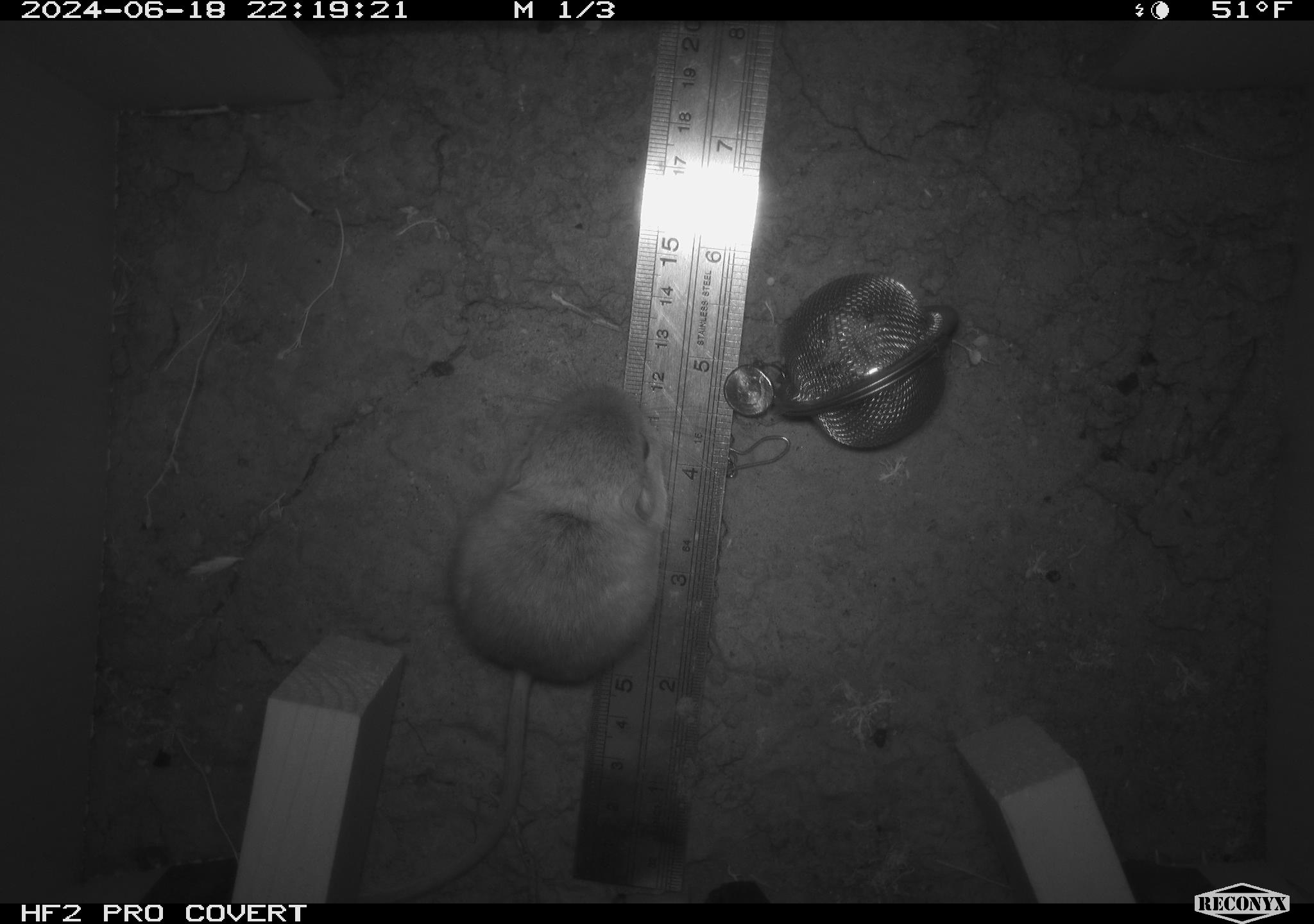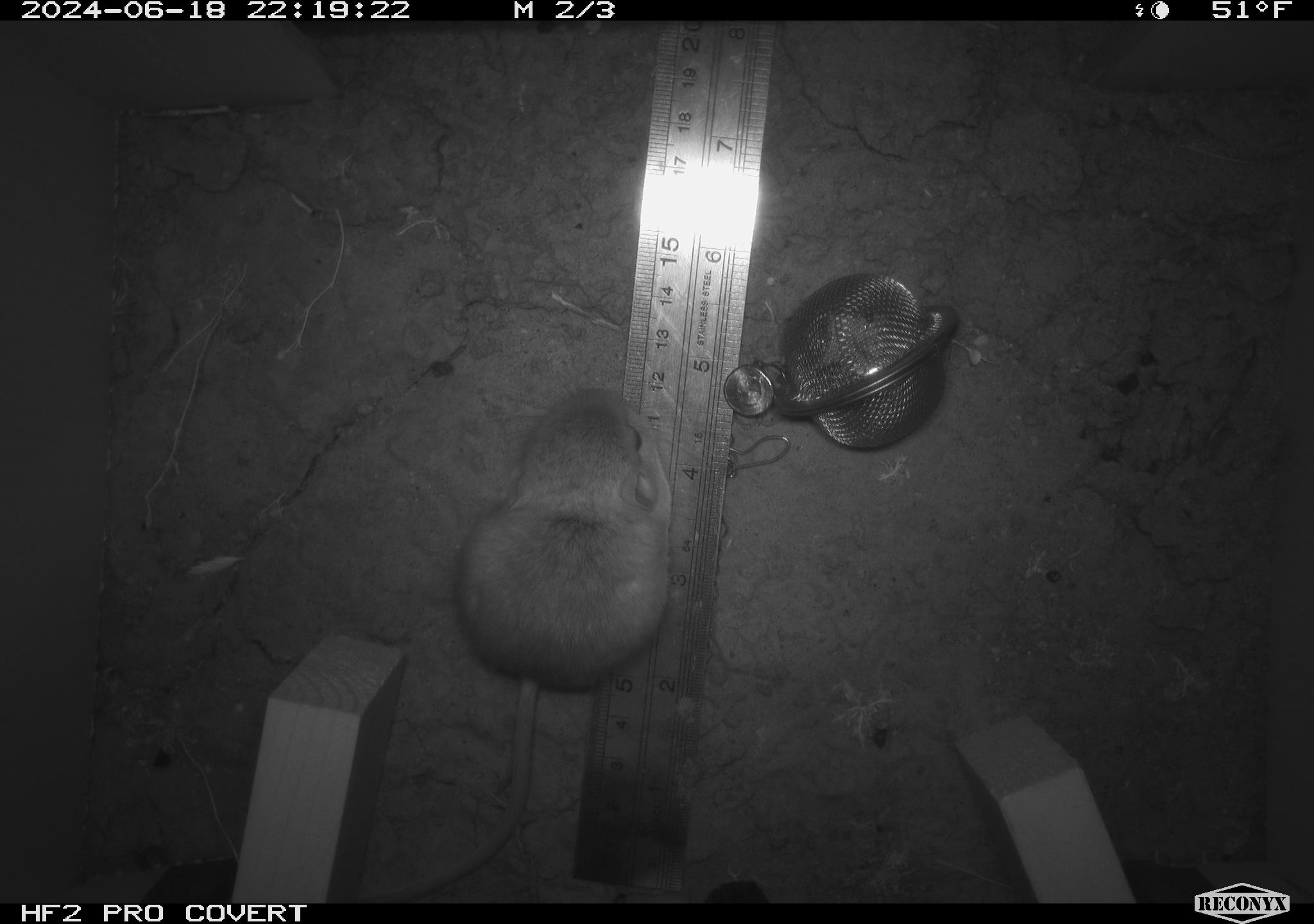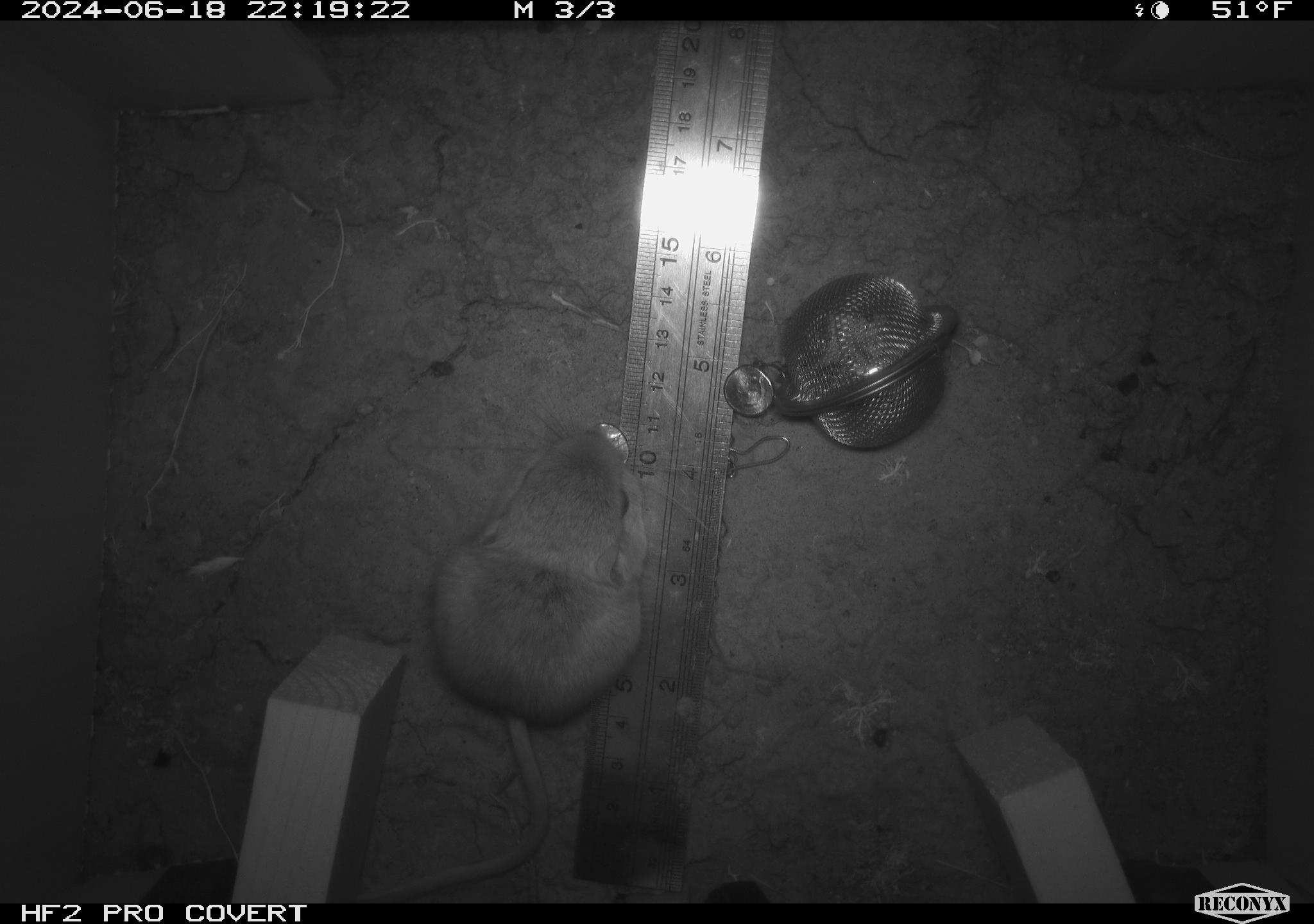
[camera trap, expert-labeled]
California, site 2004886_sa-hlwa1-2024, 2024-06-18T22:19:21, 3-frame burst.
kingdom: Animalia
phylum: Chordata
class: Mammalia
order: Rodentia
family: Heteromyidae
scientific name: Heteromyidae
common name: kangaroo rats and pocket mice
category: heteromyidae family